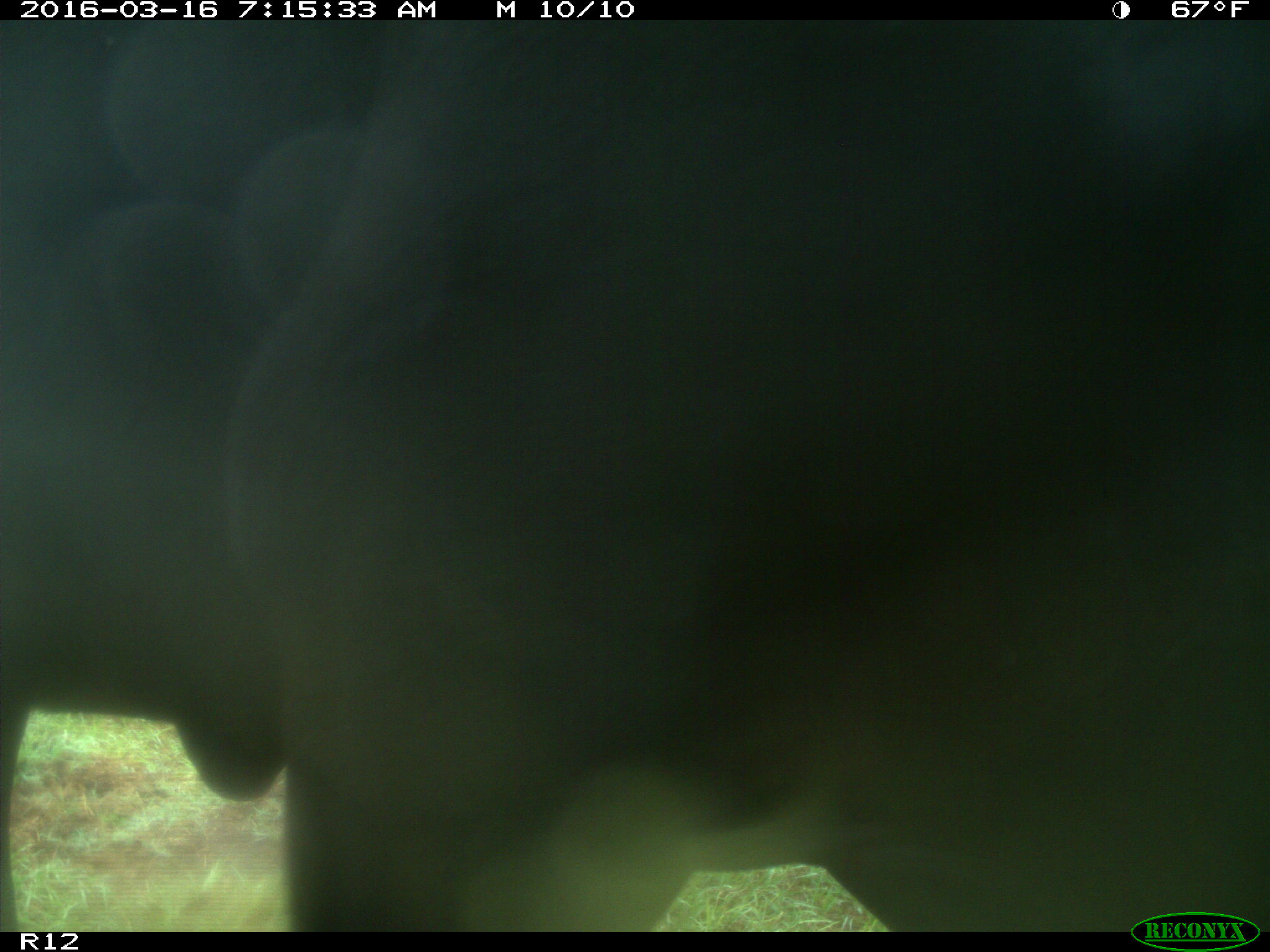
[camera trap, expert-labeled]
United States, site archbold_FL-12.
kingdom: Animalia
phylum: Chordata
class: Mammalia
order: Artiodactyla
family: Bovidae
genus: Bos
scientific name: Bos taurus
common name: domestic cow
Bos taurus (domestic cow).